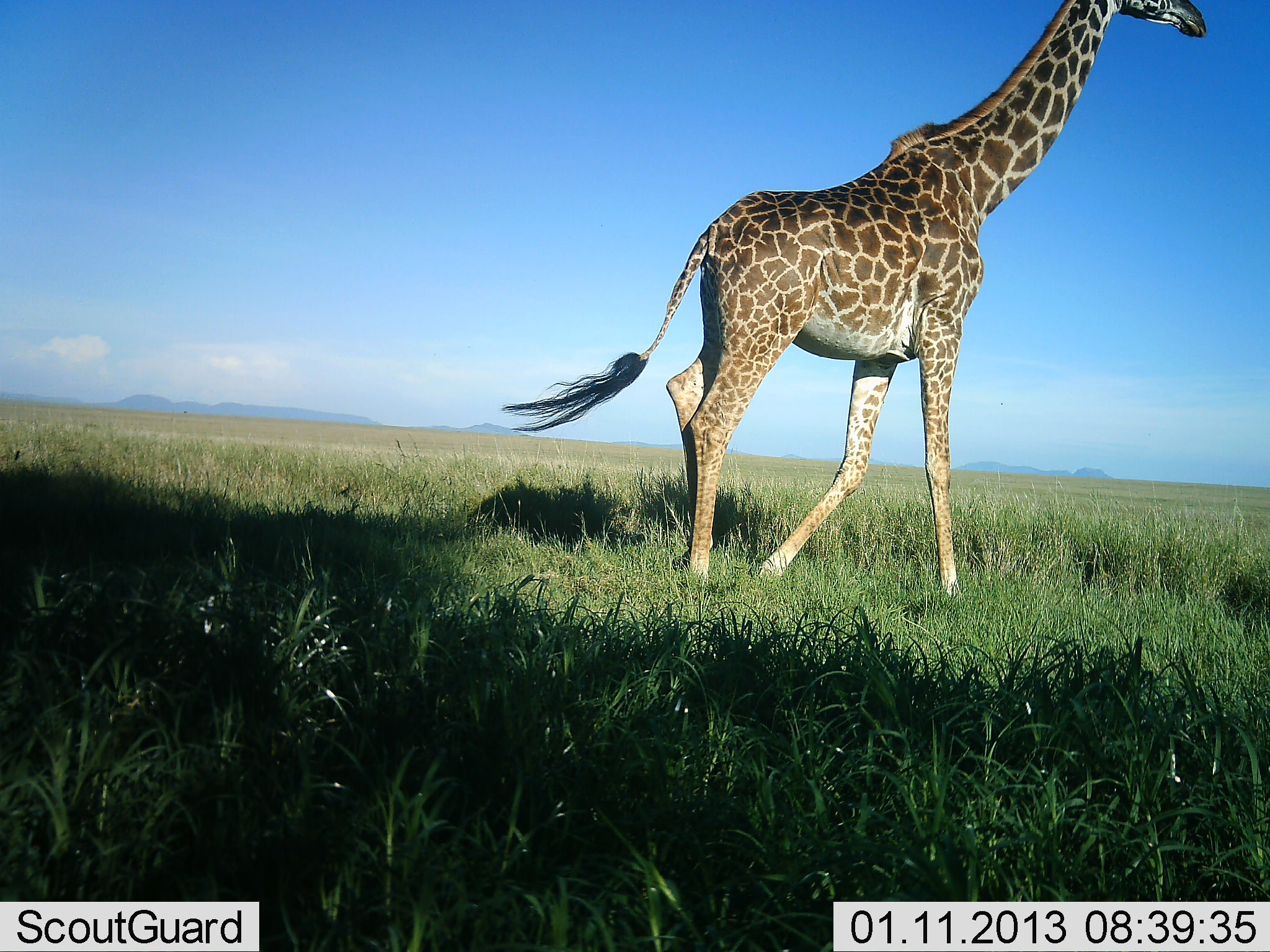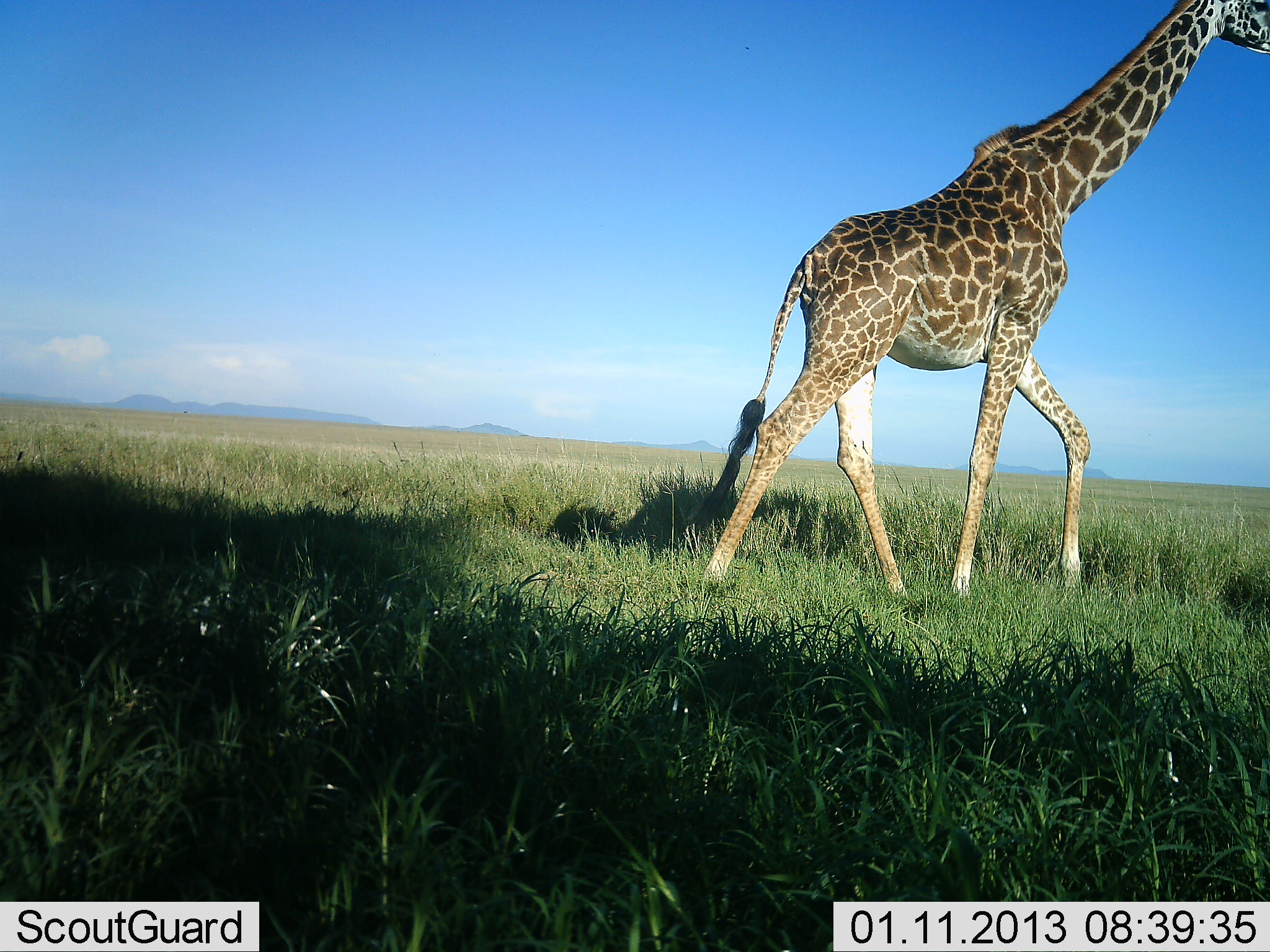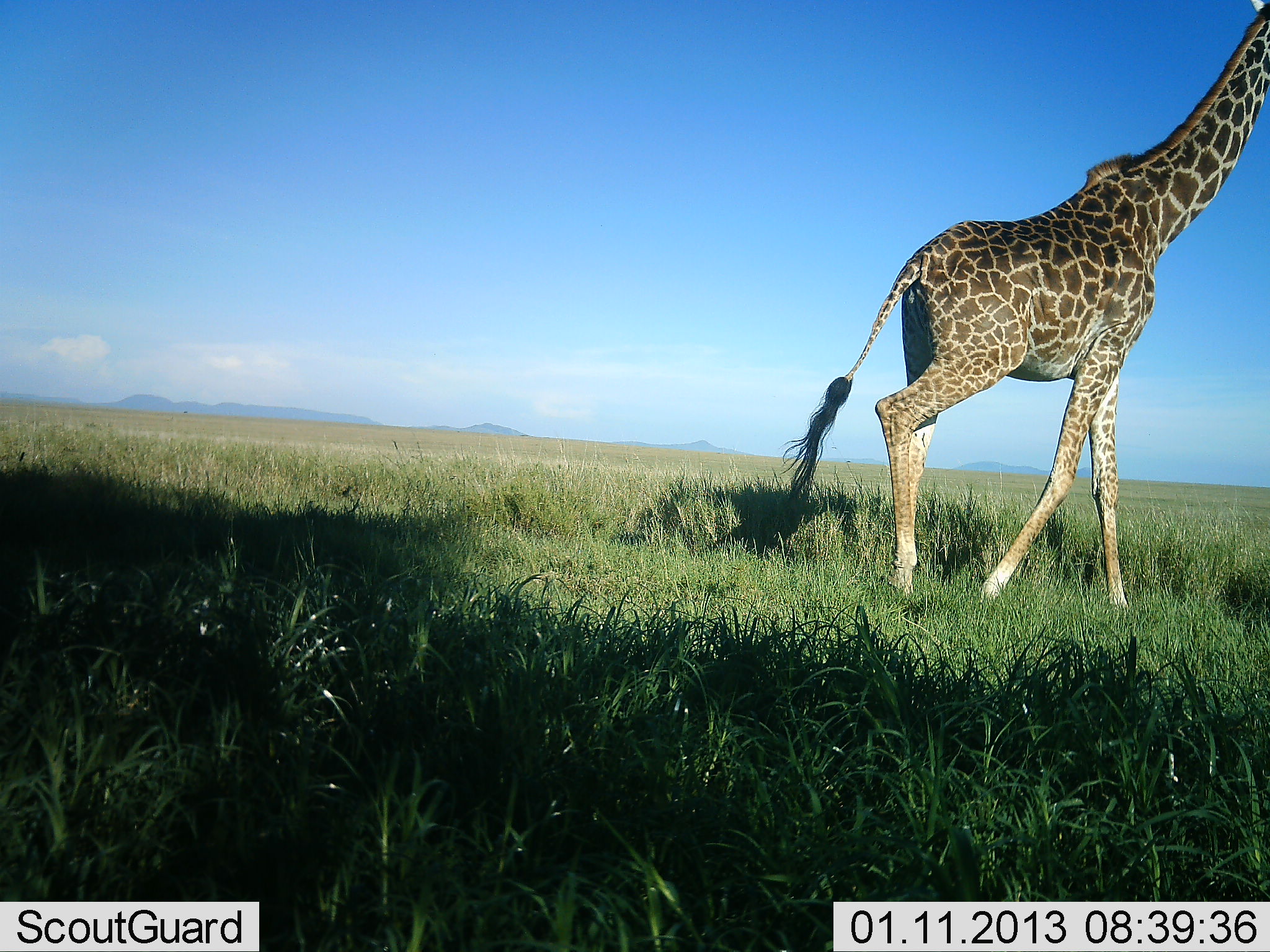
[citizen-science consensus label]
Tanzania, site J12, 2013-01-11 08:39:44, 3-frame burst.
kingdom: Animalia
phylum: Chordata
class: Mammalia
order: Artiodactyla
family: Giraffidae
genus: Giraffa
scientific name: Giraffa camelopardalis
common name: giraffe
Giraffe (Giraffa camelopardalis), count 1. Behavior (volunteer vote fractions): standing 5%, resting 0%, moving 95%, interacting 0%. Young present (vote fraction): 0%. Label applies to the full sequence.